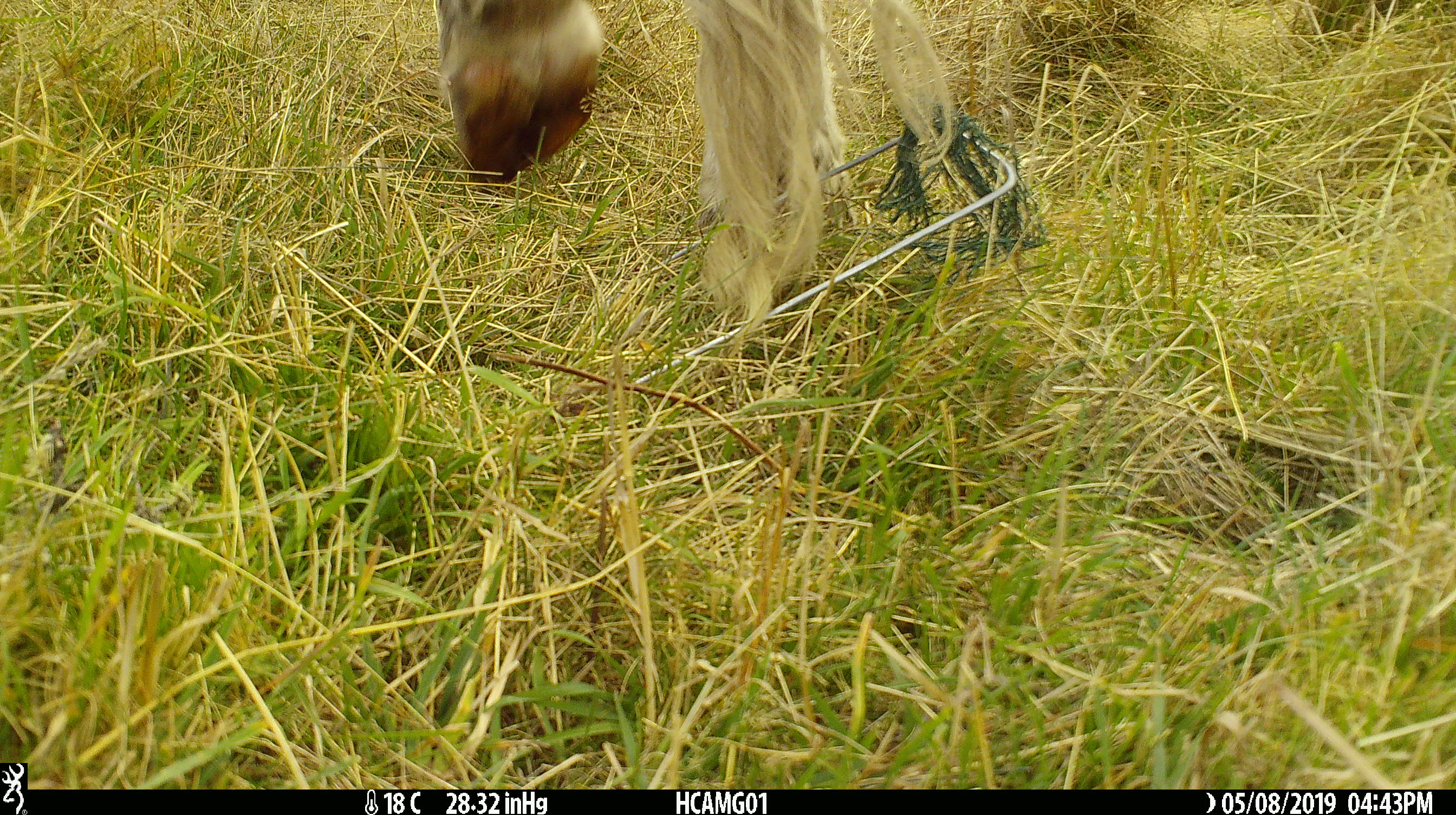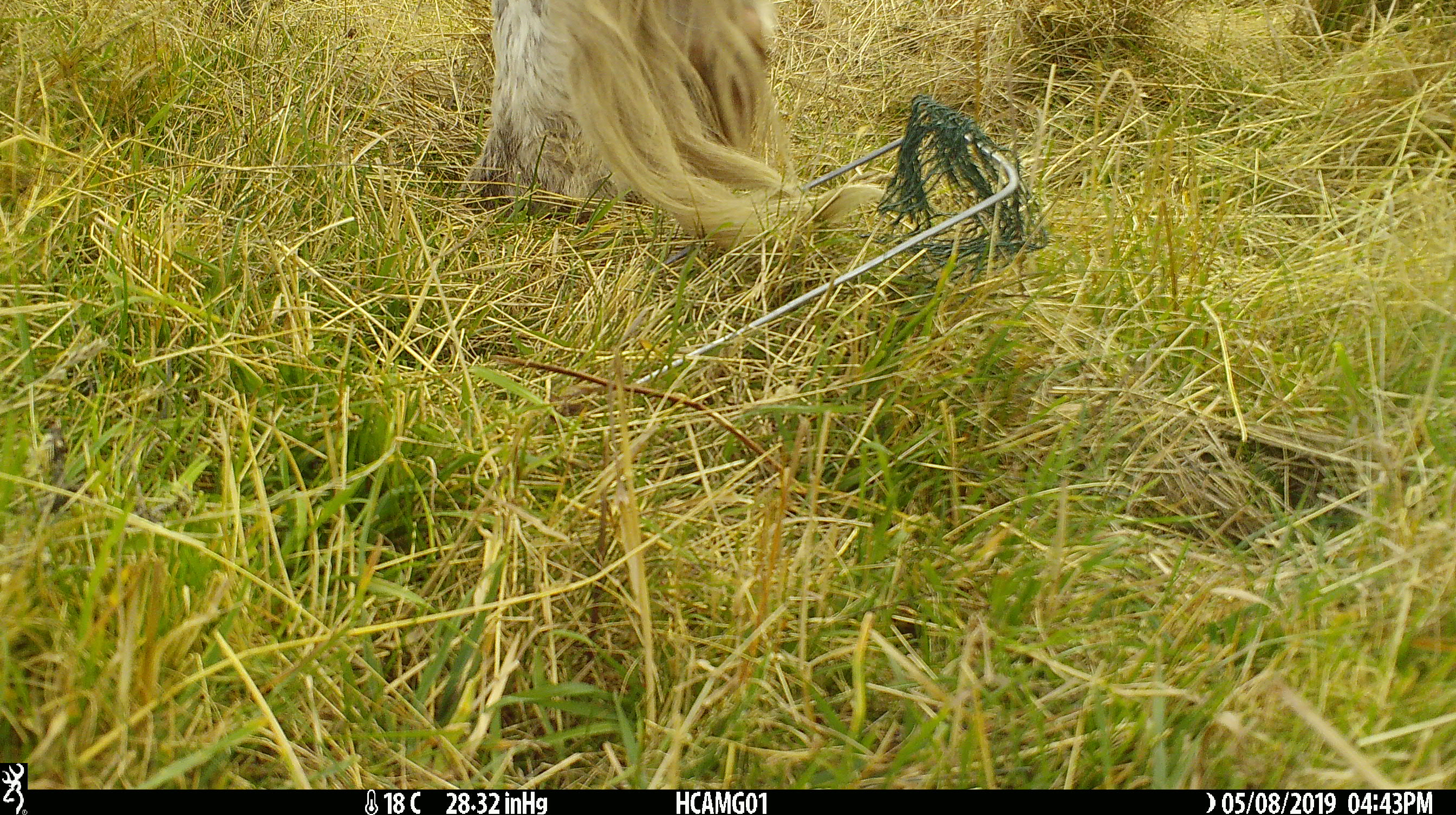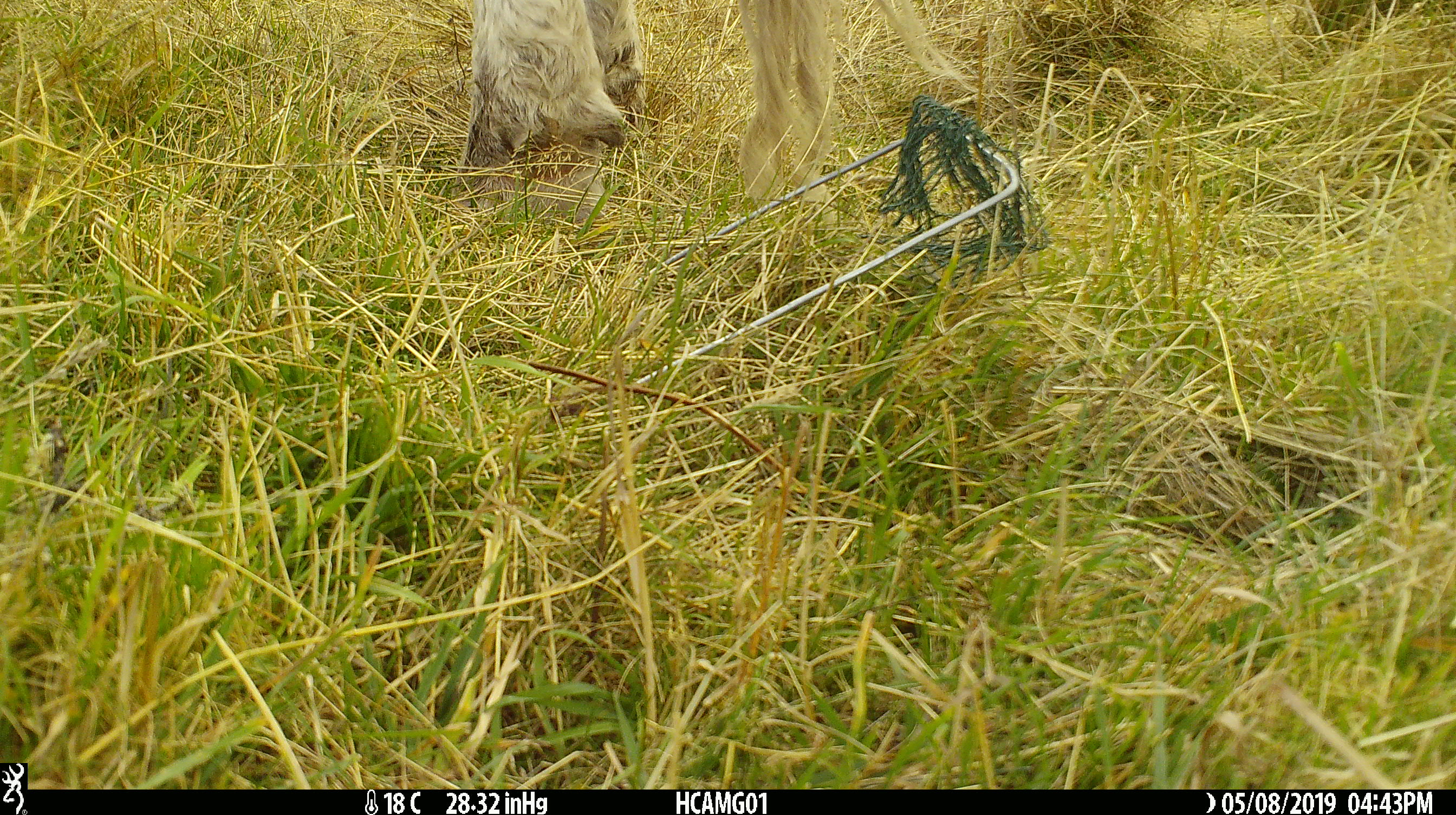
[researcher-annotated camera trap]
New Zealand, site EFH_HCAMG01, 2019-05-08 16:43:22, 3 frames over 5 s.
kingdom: Animalia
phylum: Chordata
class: Mammalia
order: Artiodactyla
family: Bovidae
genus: Bos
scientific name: Bos taurus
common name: domestic cow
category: cow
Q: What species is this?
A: Cow (domestic cow) (Bos taurus).